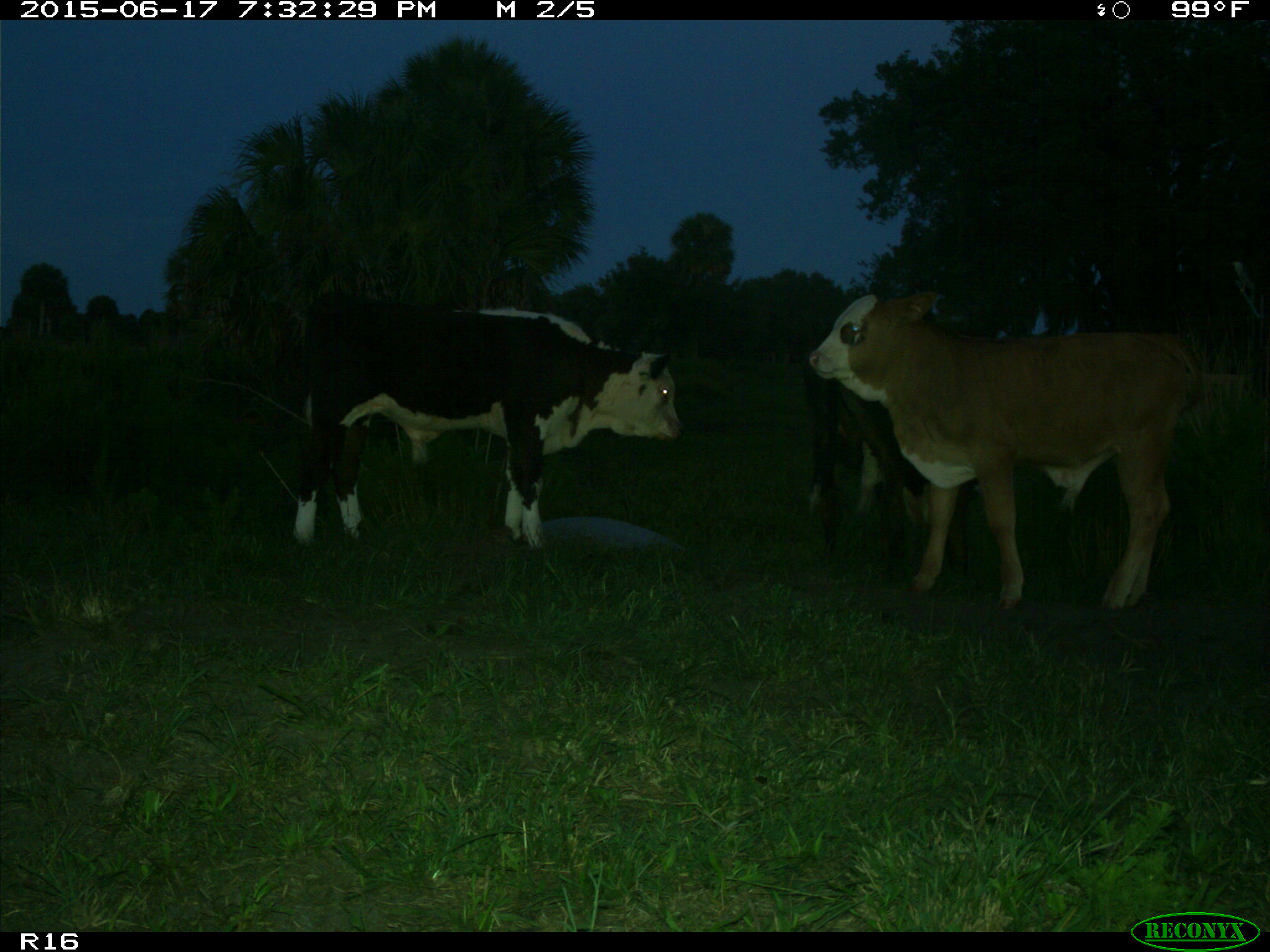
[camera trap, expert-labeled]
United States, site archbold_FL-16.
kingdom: Animalia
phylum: Chordata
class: Mammalia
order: Artiodactyla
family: Bovidae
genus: Bos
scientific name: Bos taurus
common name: domestic cow